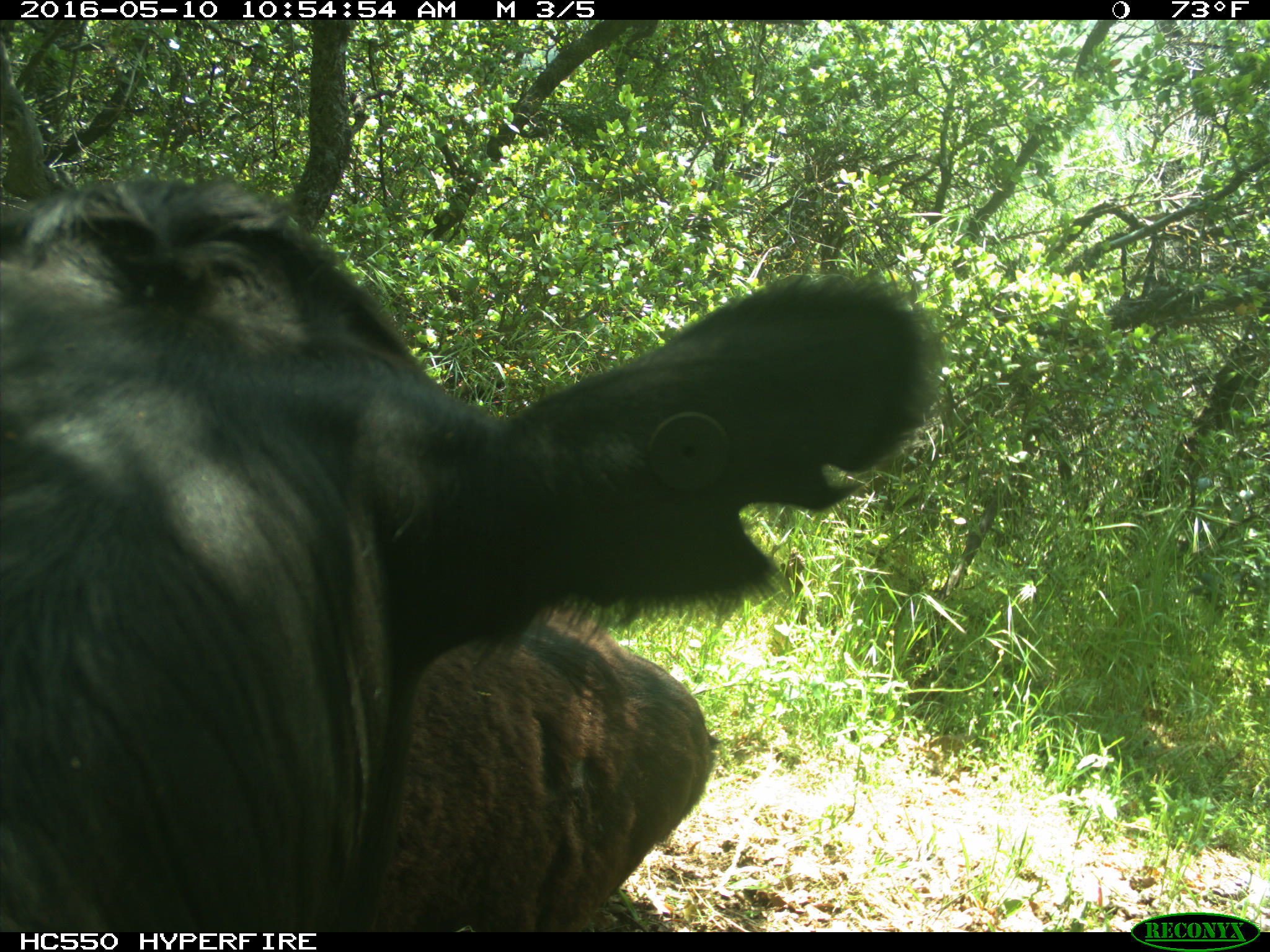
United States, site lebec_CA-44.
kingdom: Animalia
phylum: Chordata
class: Mammalia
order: Artiodactyla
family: Bovidae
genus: Bos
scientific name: Bos taurus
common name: domestic cow